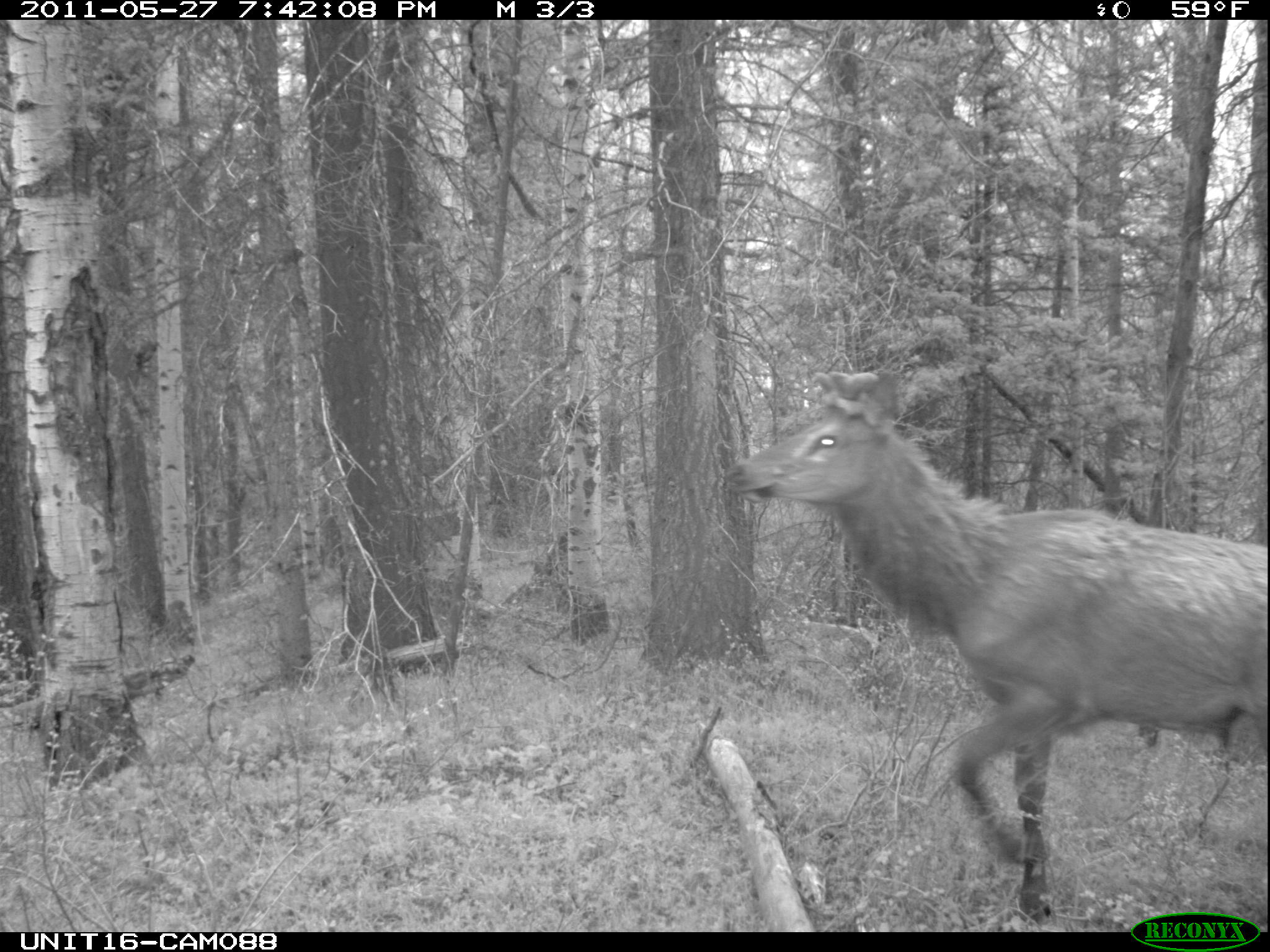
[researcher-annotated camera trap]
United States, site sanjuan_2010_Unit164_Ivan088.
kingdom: Animalia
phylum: Chordata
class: Mammalia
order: Artiodactyla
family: Cervidae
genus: Cervus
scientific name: Cervus elaphus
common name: red deer